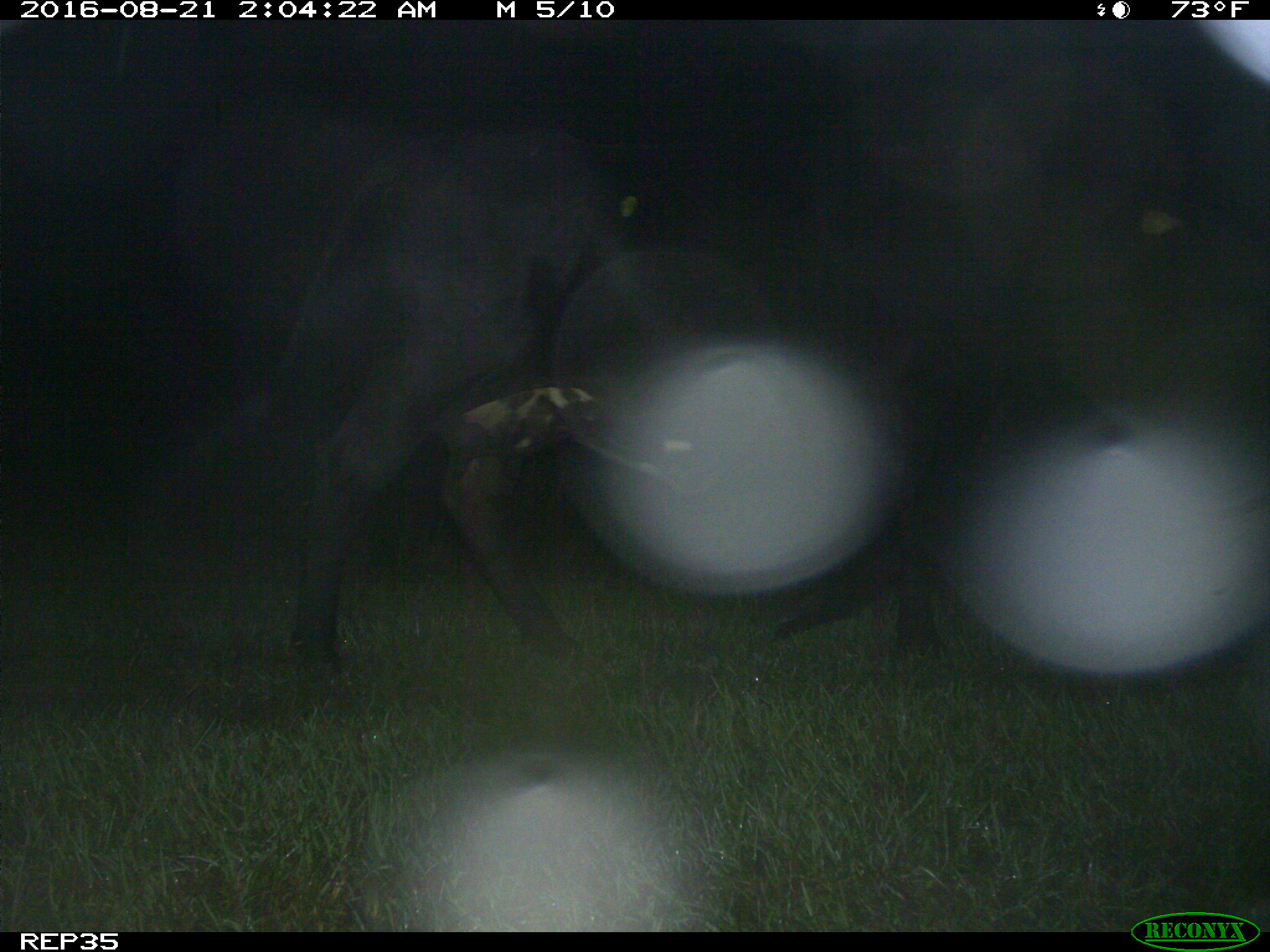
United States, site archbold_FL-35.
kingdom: Animalia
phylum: Chordata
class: Mammalia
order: Artiodactyla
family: Bovidae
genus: Bos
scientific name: Bos taurus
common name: domestic cow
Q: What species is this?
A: Bos taurus (domestic cow).